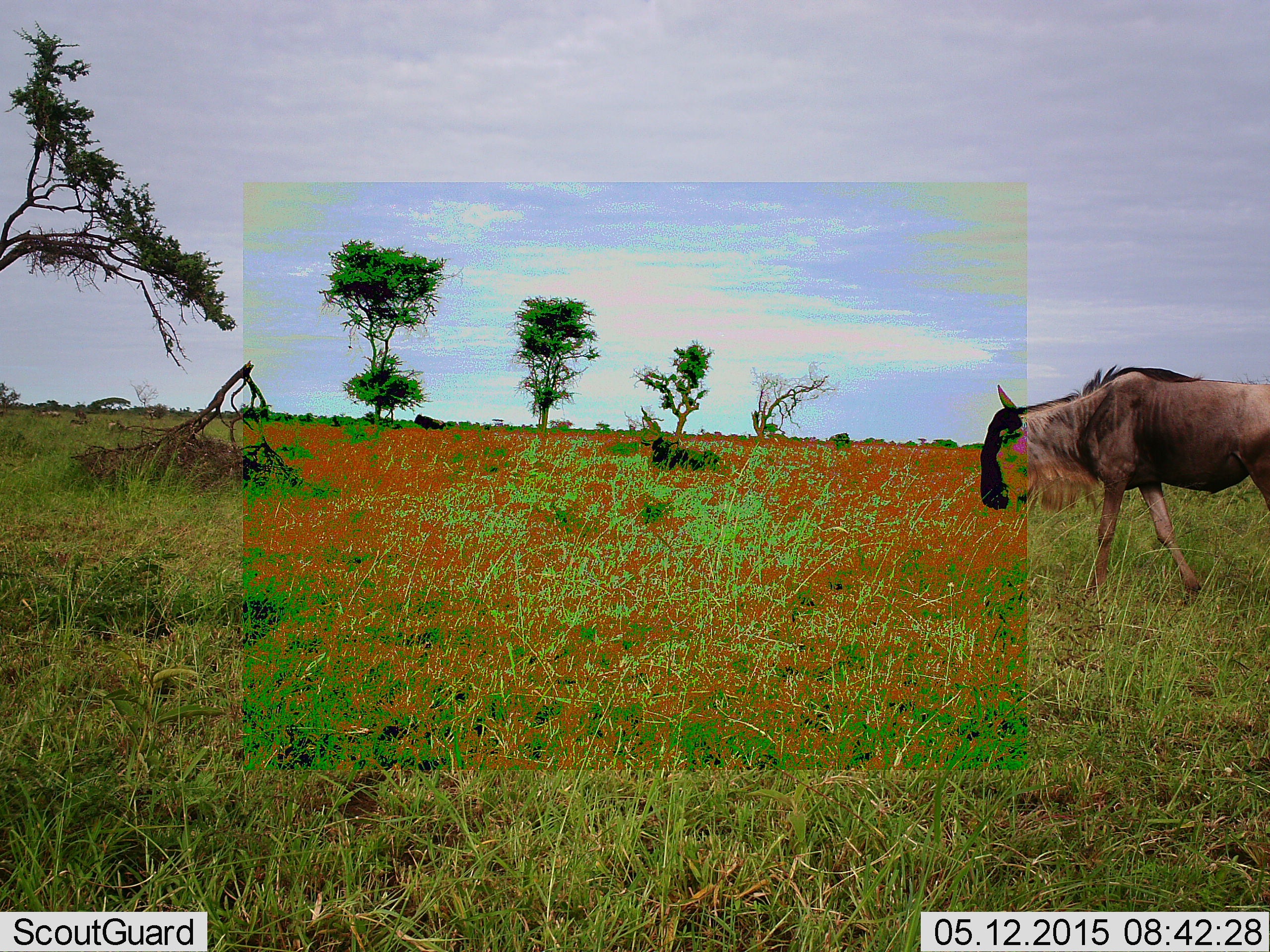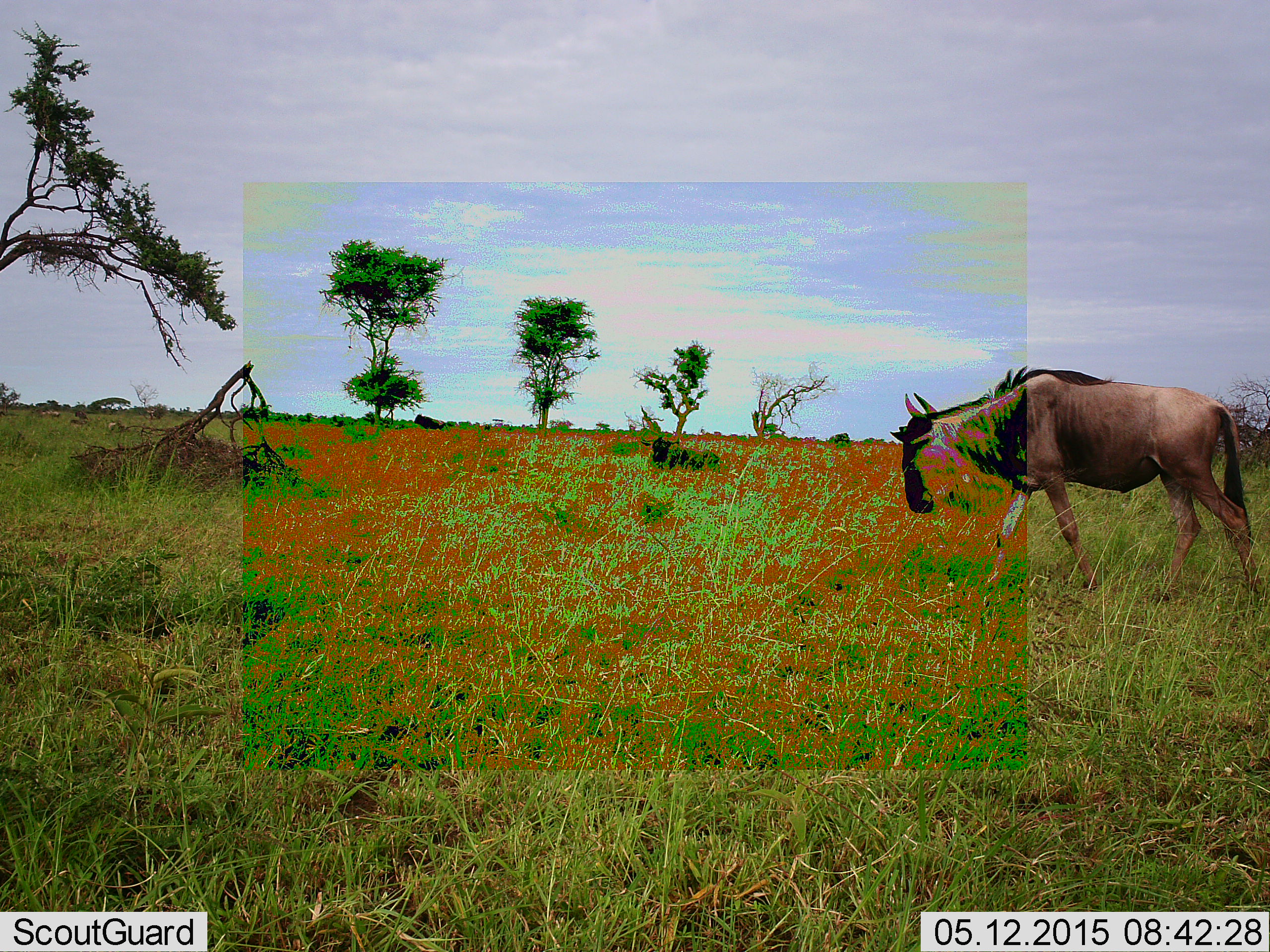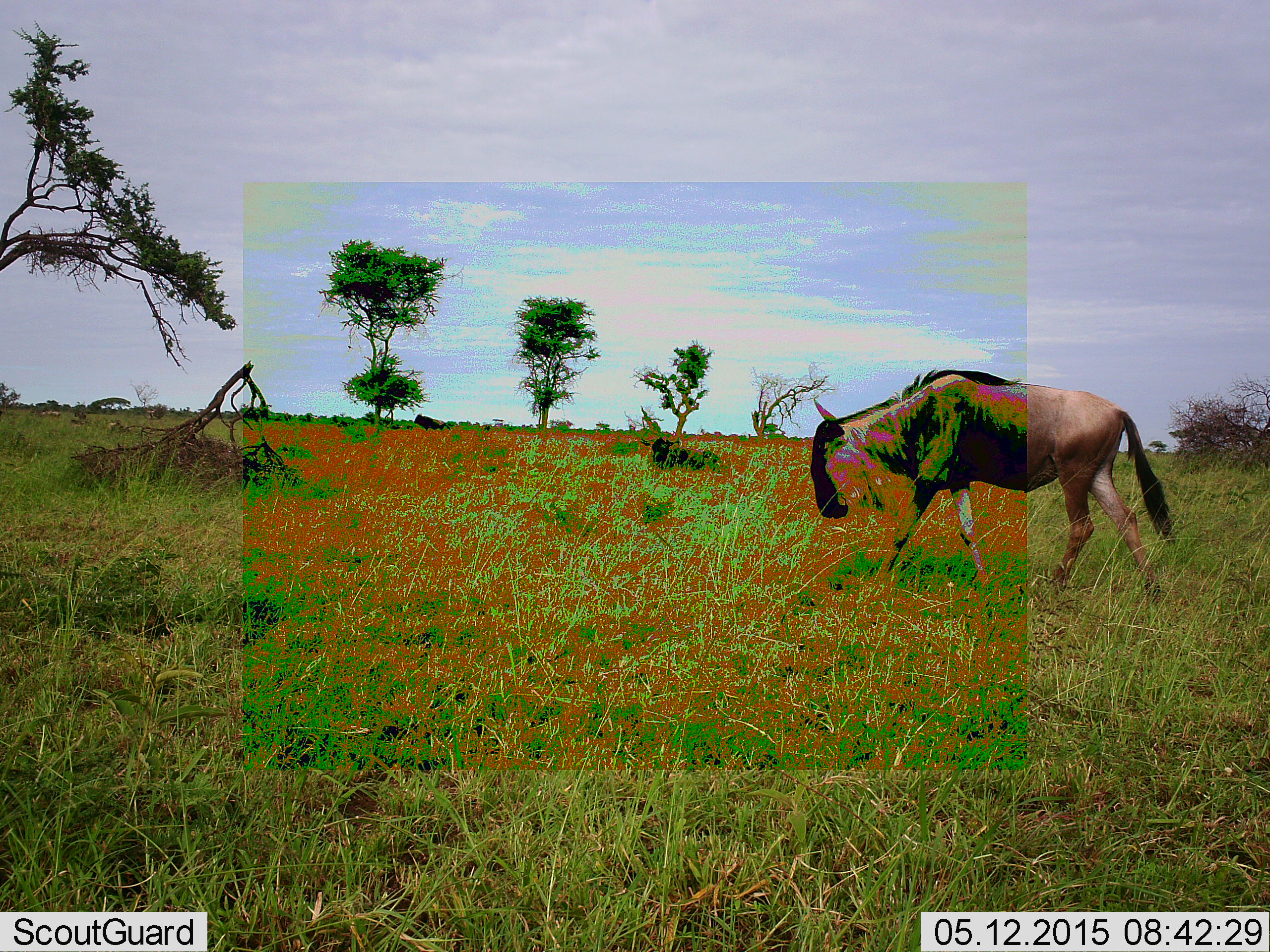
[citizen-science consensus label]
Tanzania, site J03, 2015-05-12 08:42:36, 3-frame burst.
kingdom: Animalia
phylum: Chordata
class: Mammalia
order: Artiodactyla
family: Bovidae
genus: Connochaetes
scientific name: Connochaetes taurinus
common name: blue wildebeest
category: wildebeest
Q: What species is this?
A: Wildebeest (blue wildebeest) (Connochaetes taurinus).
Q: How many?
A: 1.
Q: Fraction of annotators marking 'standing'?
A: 10%.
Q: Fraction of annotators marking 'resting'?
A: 0%.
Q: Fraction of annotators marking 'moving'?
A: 100%.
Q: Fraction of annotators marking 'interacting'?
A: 0%.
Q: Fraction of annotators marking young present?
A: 0%.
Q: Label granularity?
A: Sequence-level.